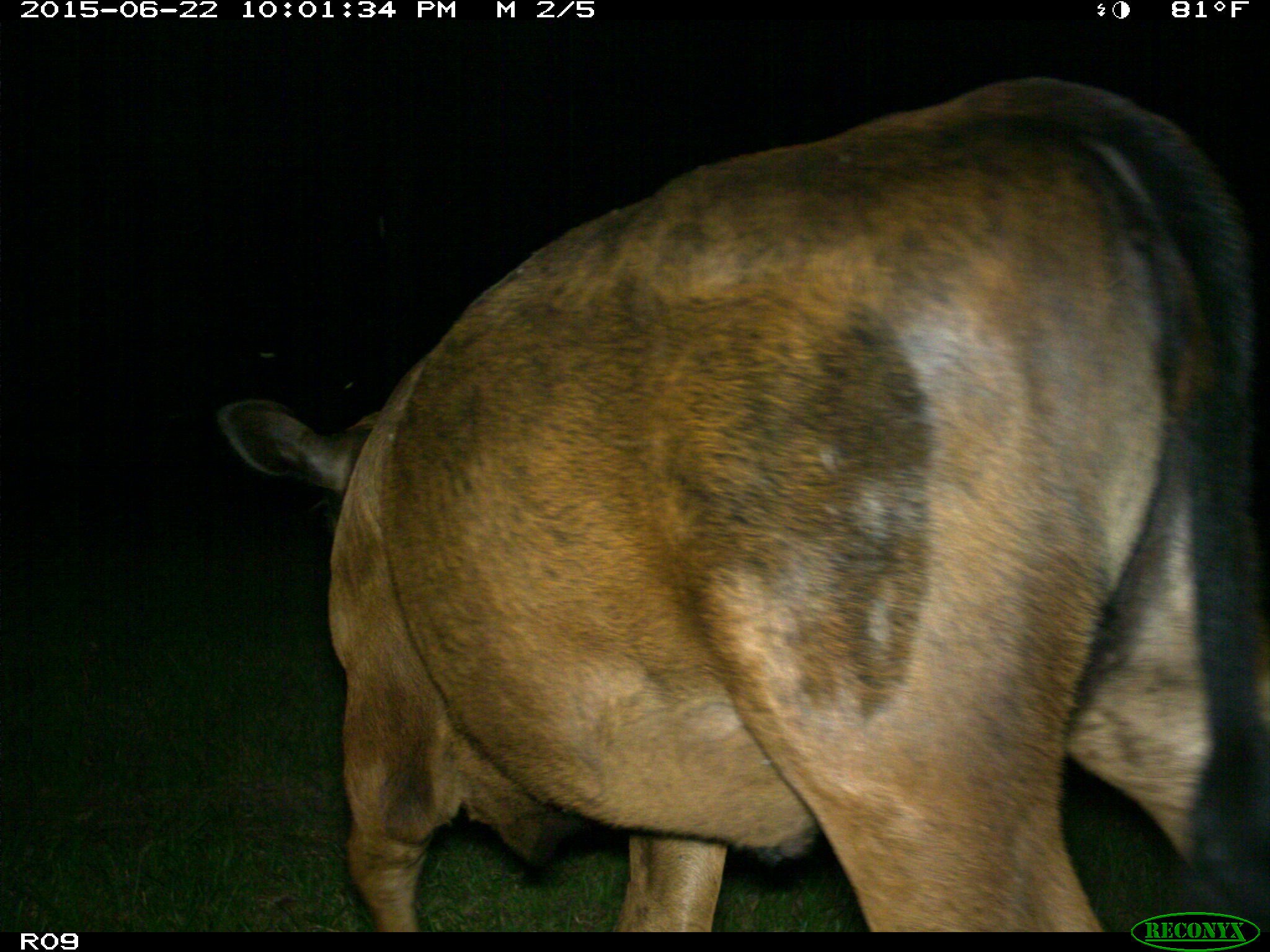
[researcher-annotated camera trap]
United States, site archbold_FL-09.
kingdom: Animalia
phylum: Chordata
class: Mammalia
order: Artiodactyla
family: Bovidae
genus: Bos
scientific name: Bos taurus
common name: domestic cow